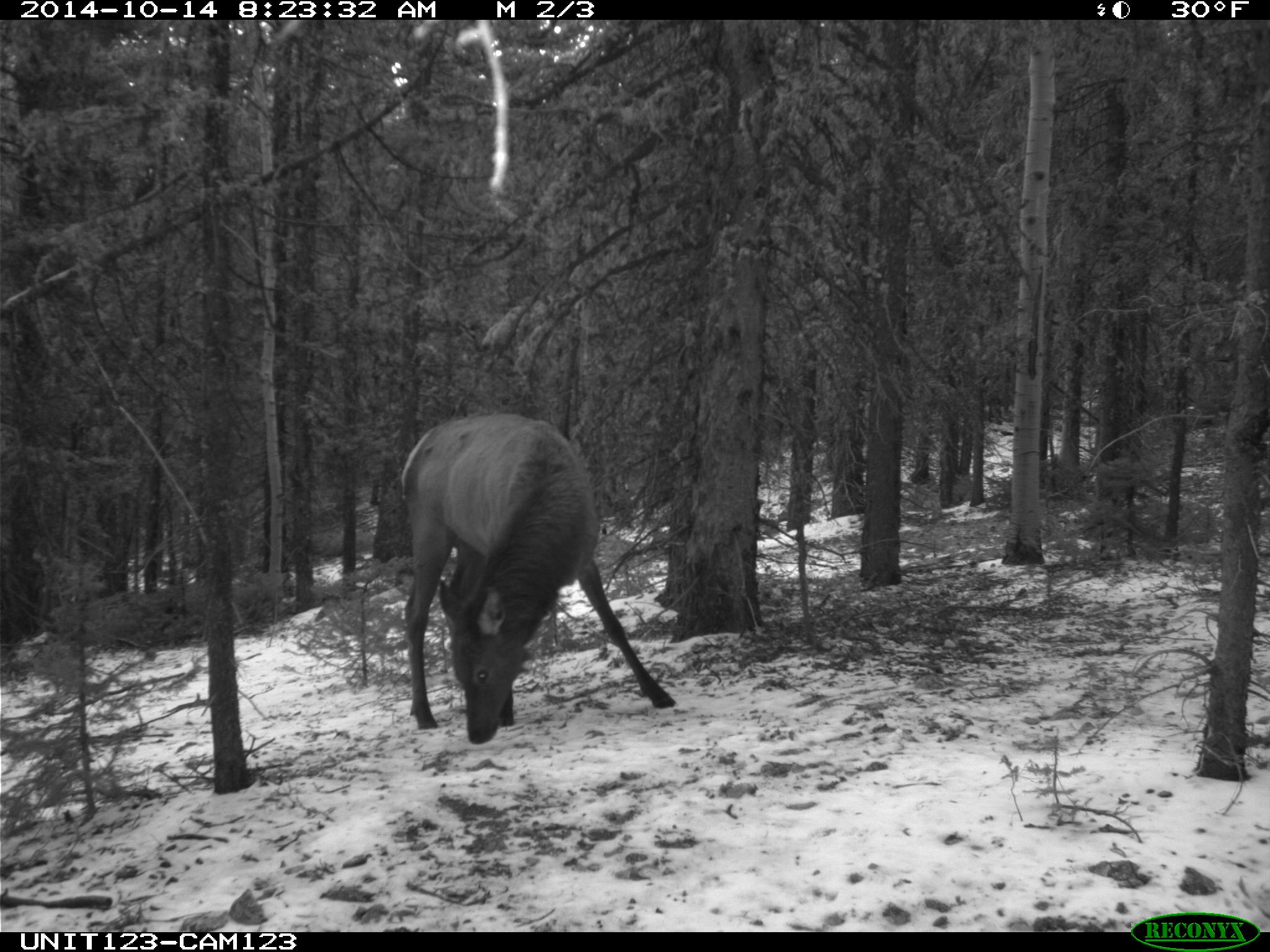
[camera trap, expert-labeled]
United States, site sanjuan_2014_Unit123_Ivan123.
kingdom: Animalia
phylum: Chordata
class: Mammalia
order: Artiodactyla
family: Cervidae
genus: Cervus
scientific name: Cervus elaphus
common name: red deer